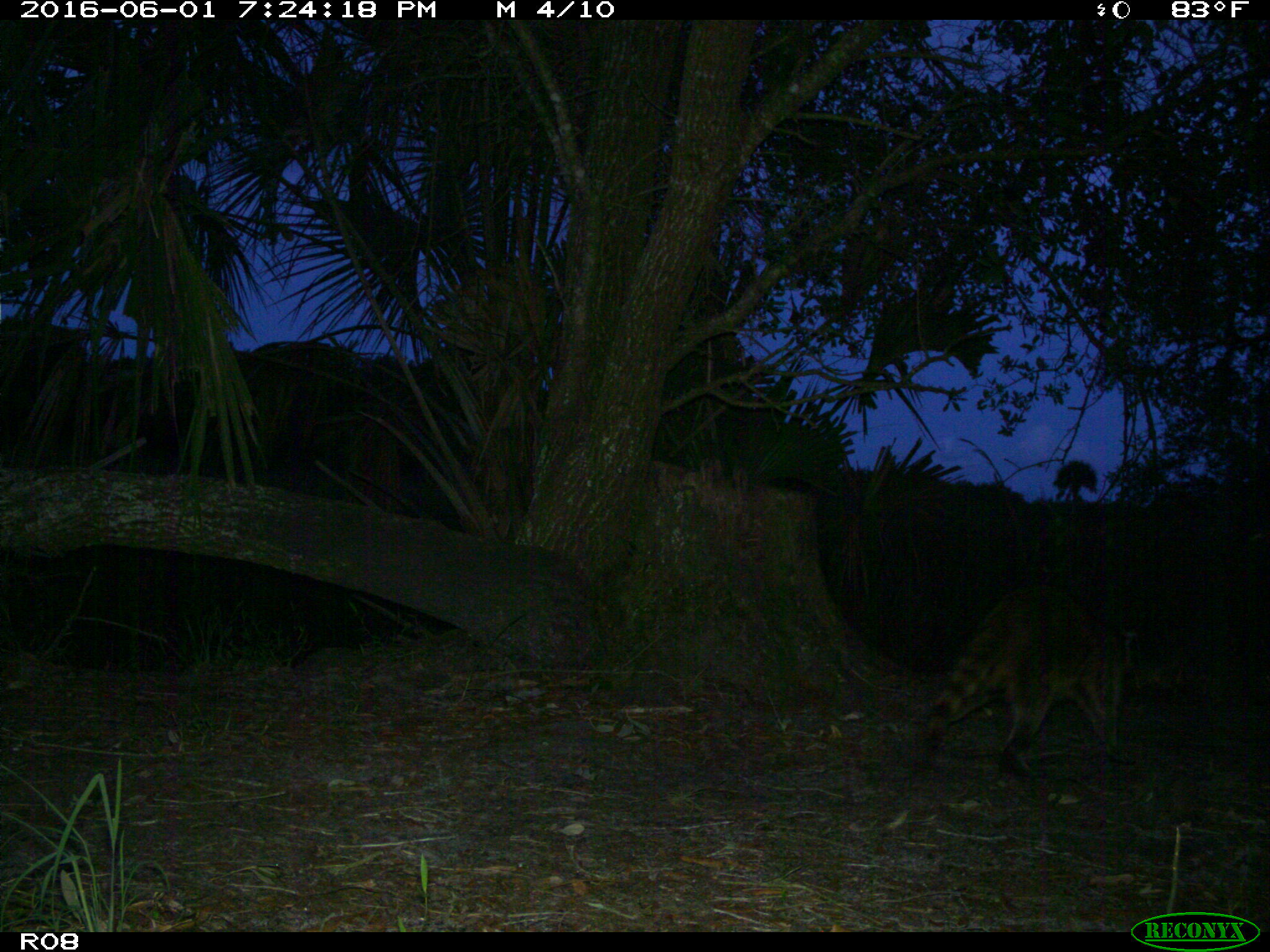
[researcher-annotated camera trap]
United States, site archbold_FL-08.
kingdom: Animalia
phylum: Chordata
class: Mammalia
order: Carnivora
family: Procyonidae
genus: Procyon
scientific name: Procyon lotor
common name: common raccoon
Procyon lotor (common raccoon).